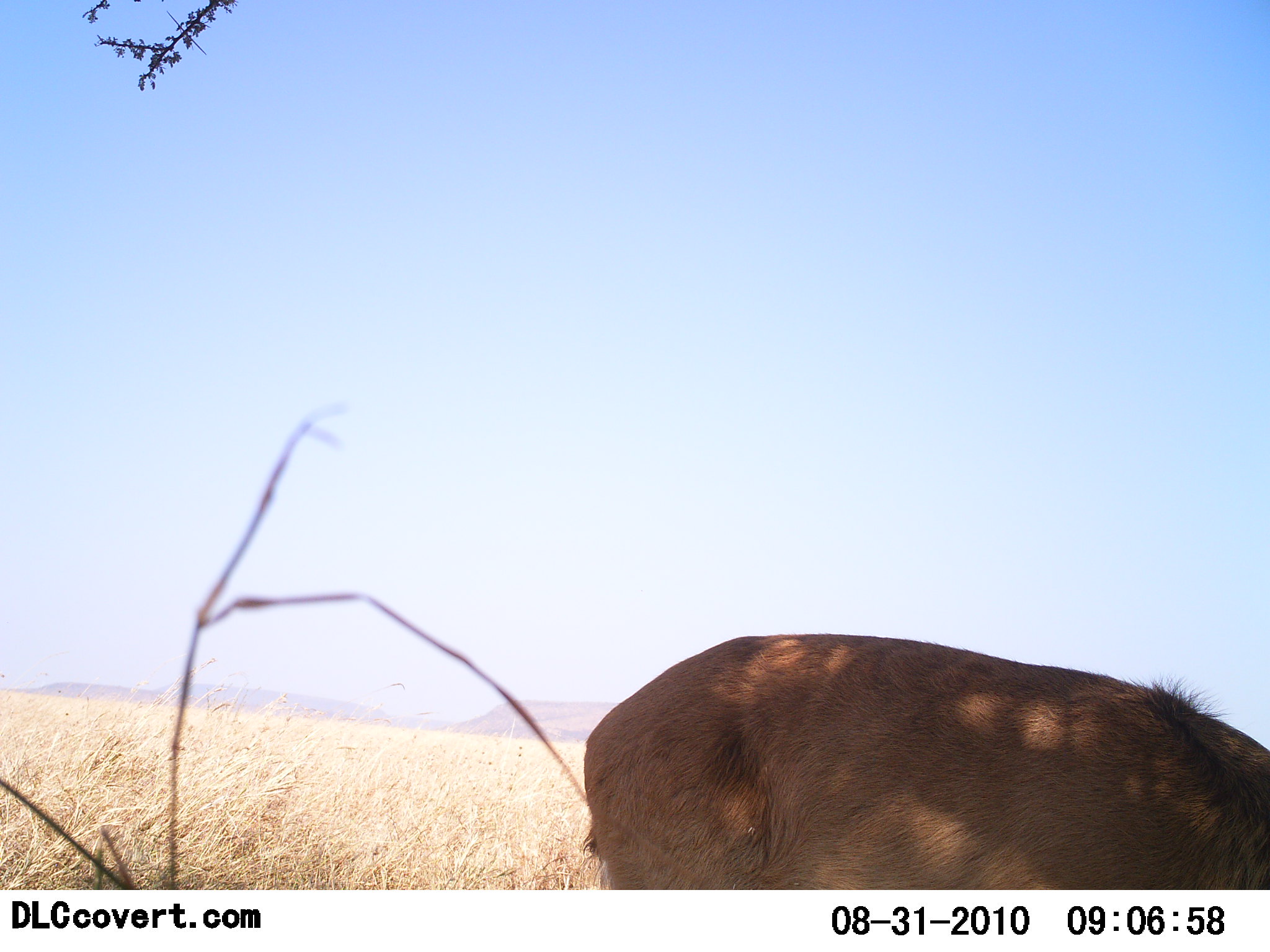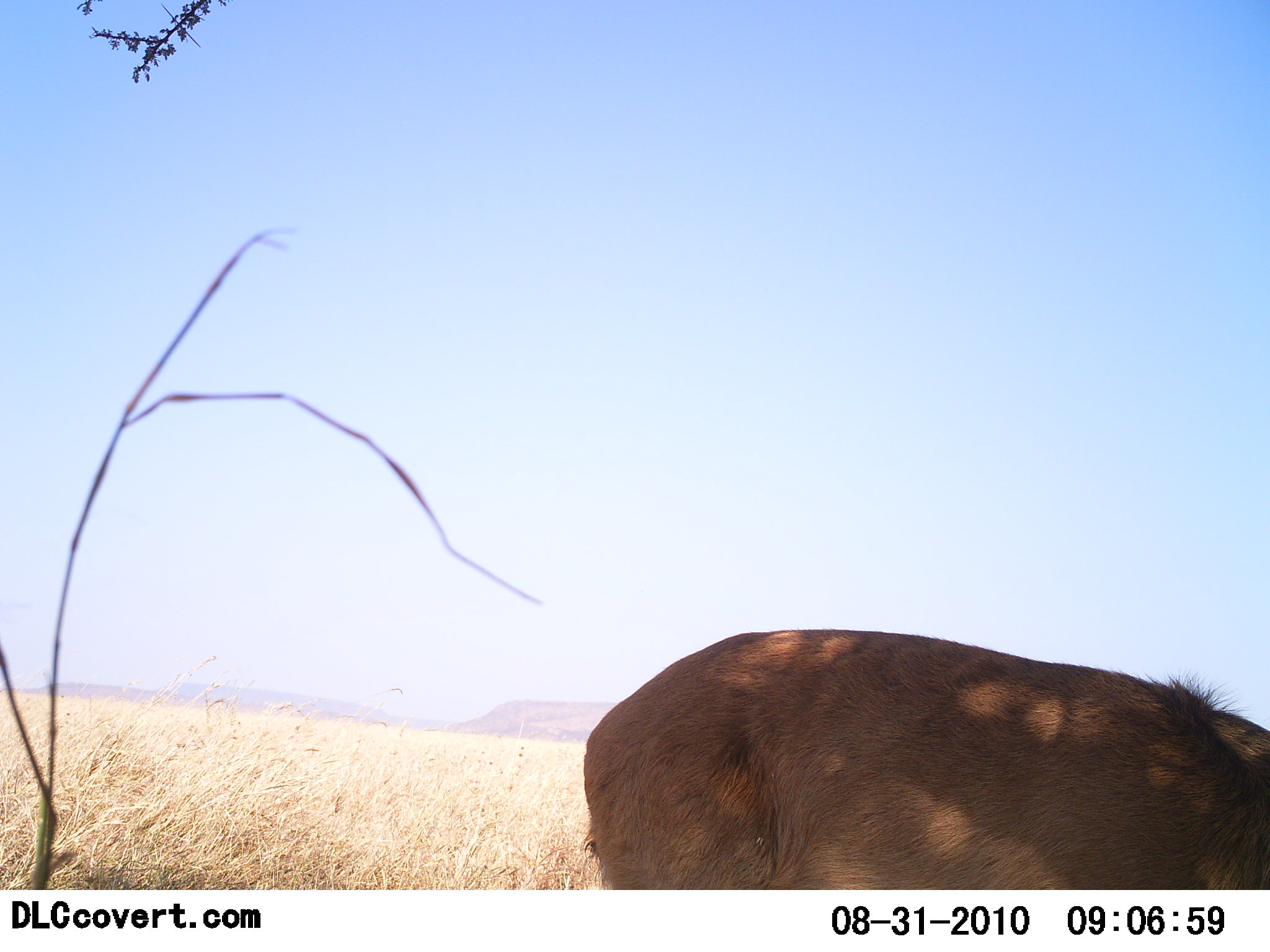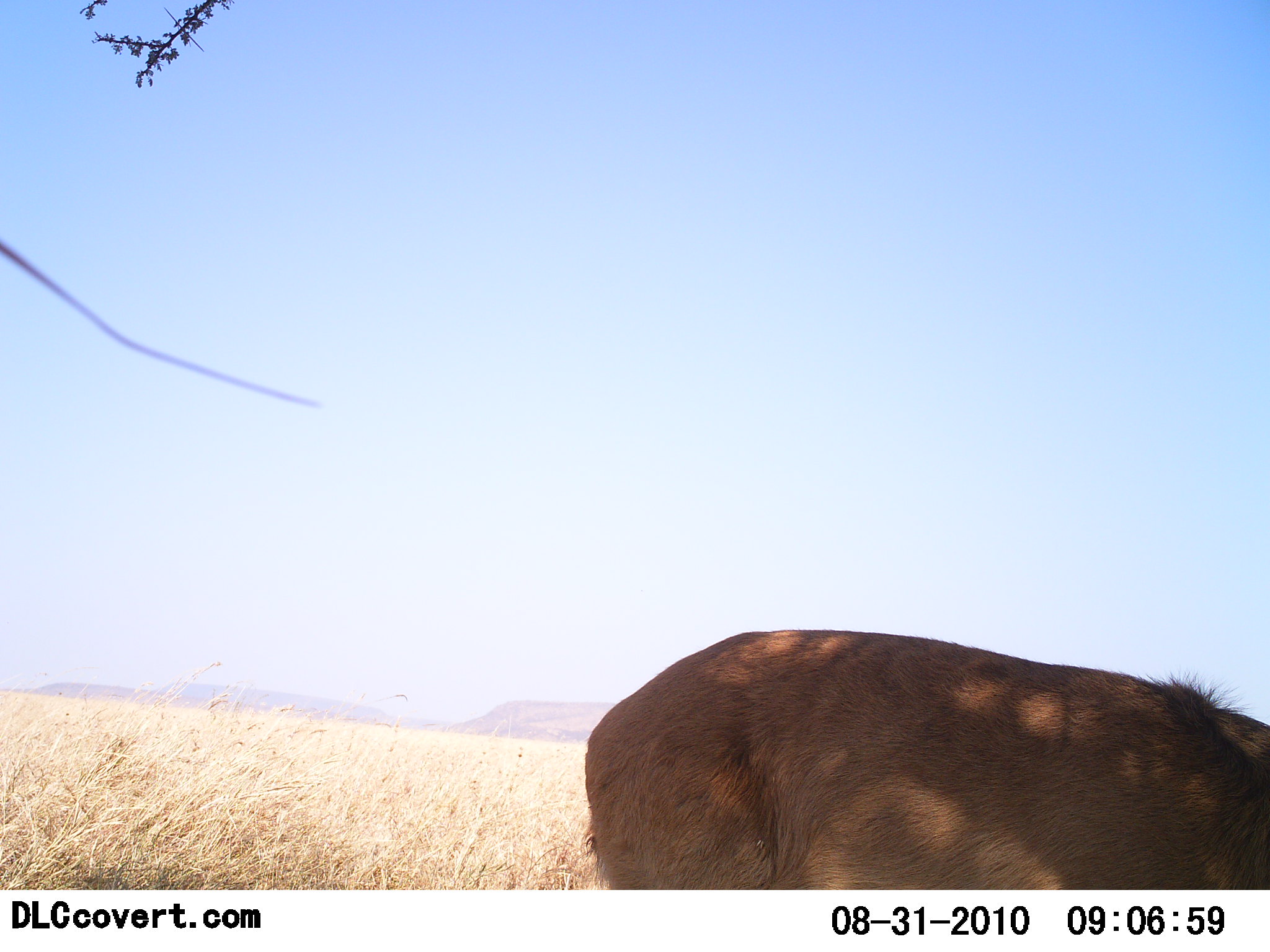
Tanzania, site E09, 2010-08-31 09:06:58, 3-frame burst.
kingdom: Animalia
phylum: Chordata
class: Mammalia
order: Carnivora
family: Felidae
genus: Panthera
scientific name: Panthera leo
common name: lion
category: lionmale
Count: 1.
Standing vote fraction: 100%.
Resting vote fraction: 0%.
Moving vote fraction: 0%.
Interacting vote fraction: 0%.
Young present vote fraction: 0%.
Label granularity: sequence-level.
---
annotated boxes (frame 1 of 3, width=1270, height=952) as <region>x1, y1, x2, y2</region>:
animal: <region>579, 633, 1270, 889</region>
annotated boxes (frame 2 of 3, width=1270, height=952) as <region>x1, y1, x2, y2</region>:
animal: <region>581, 627, 1270, 889</region>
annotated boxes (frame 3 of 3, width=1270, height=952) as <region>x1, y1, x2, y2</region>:
animal: <region>585, 626, 1270, 890</region>